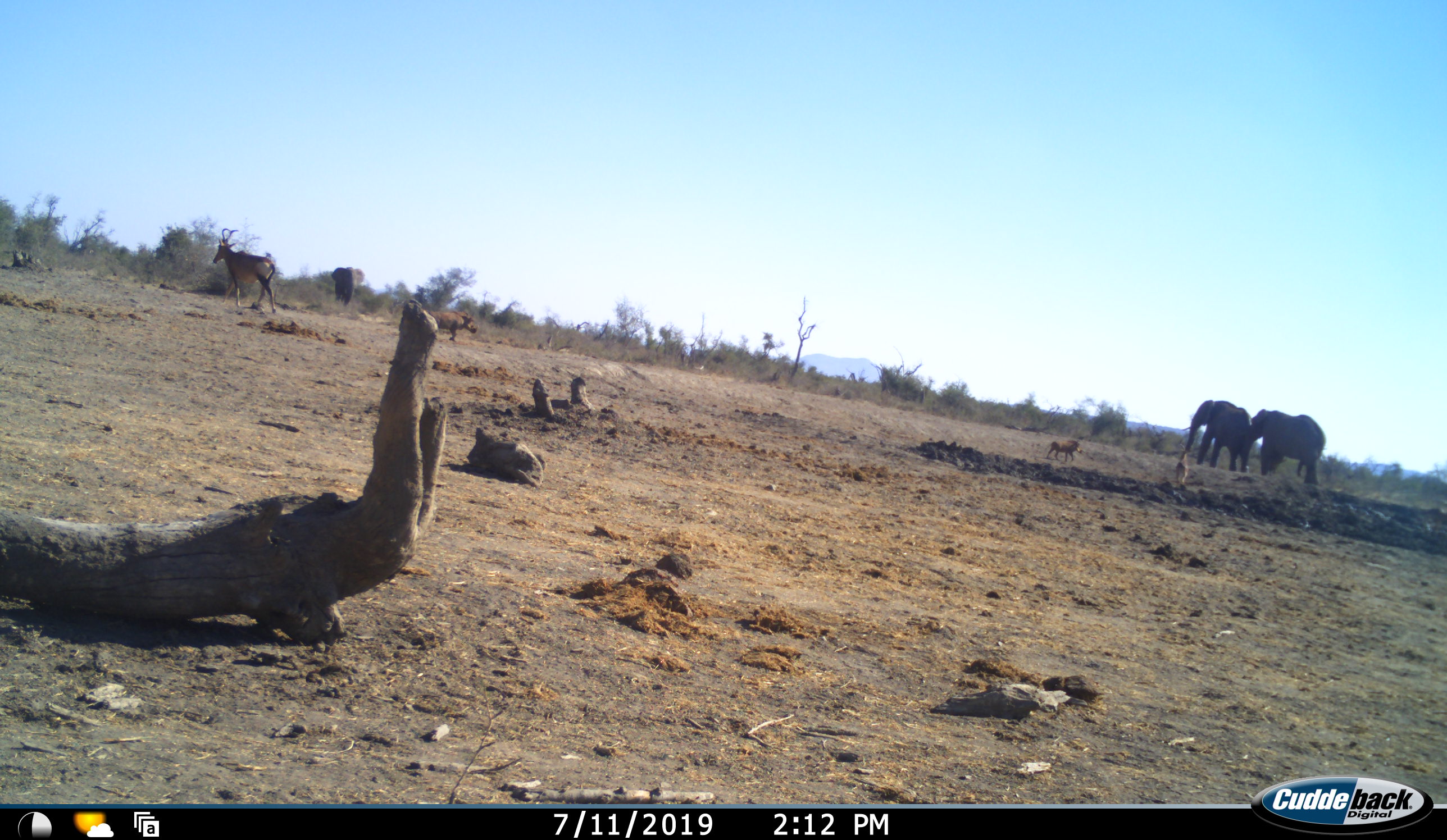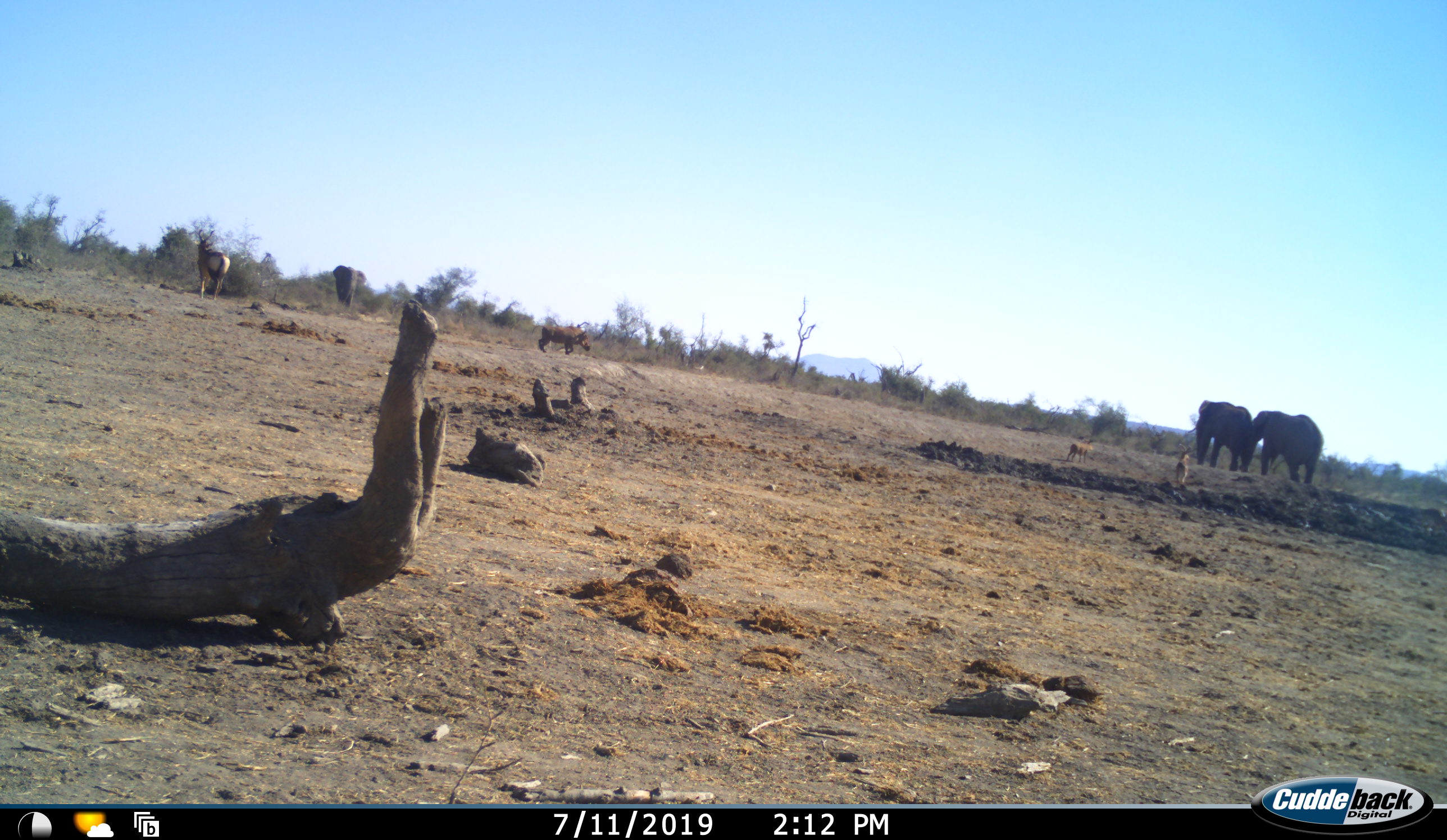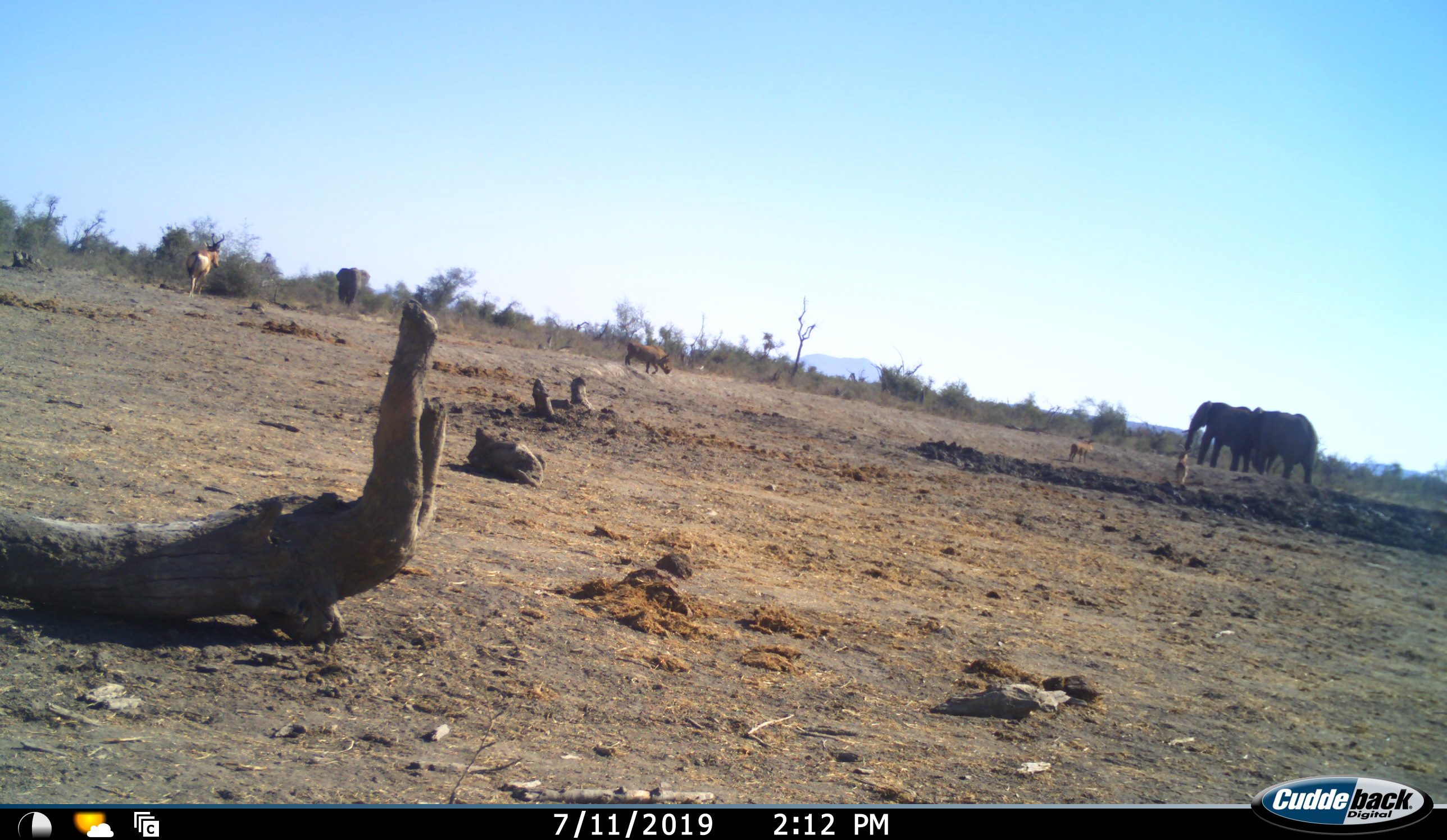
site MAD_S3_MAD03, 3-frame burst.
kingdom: Animalia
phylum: Chordata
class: Mammalia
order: Proboscidea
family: Elephantidae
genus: Loxodonta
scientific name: Loxodonta africana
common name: african bush elephant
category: elephant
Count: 3.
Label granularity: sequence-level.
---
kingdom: Animalia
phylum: Chordata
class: Mammalia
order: Artiodactyla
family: Bovidae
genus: Alcelaphus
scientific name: Alcelaphus buselaphus caama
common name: red hartebeest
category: hartebeestred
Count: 1.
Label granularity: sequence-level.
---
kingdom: Animalia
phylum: Chordata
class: Mammalia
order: Artiodactyla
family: Suidae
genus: Phacochoerus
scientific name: Phacochoerus africanus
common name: warthog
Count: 3.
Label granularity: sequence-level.